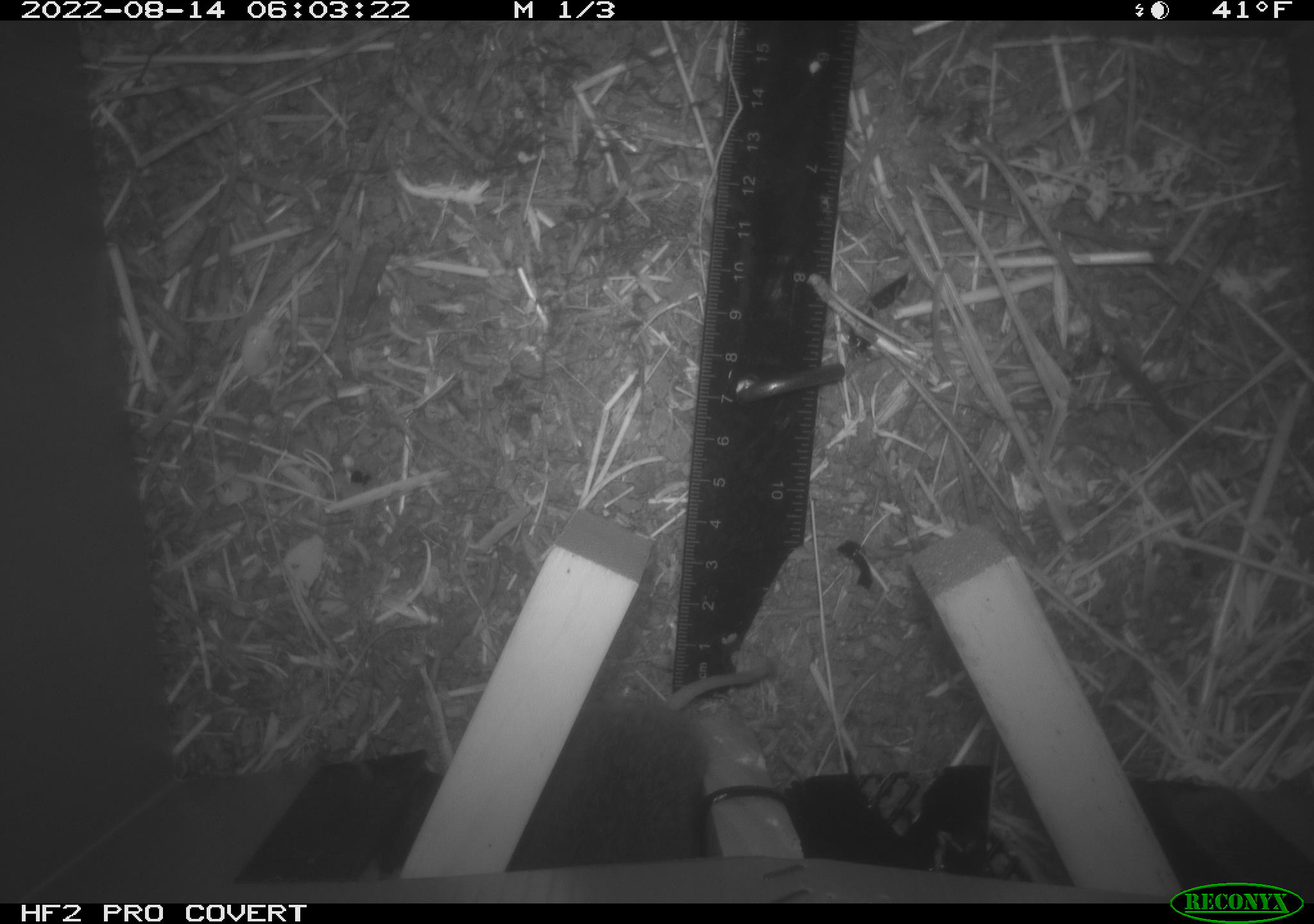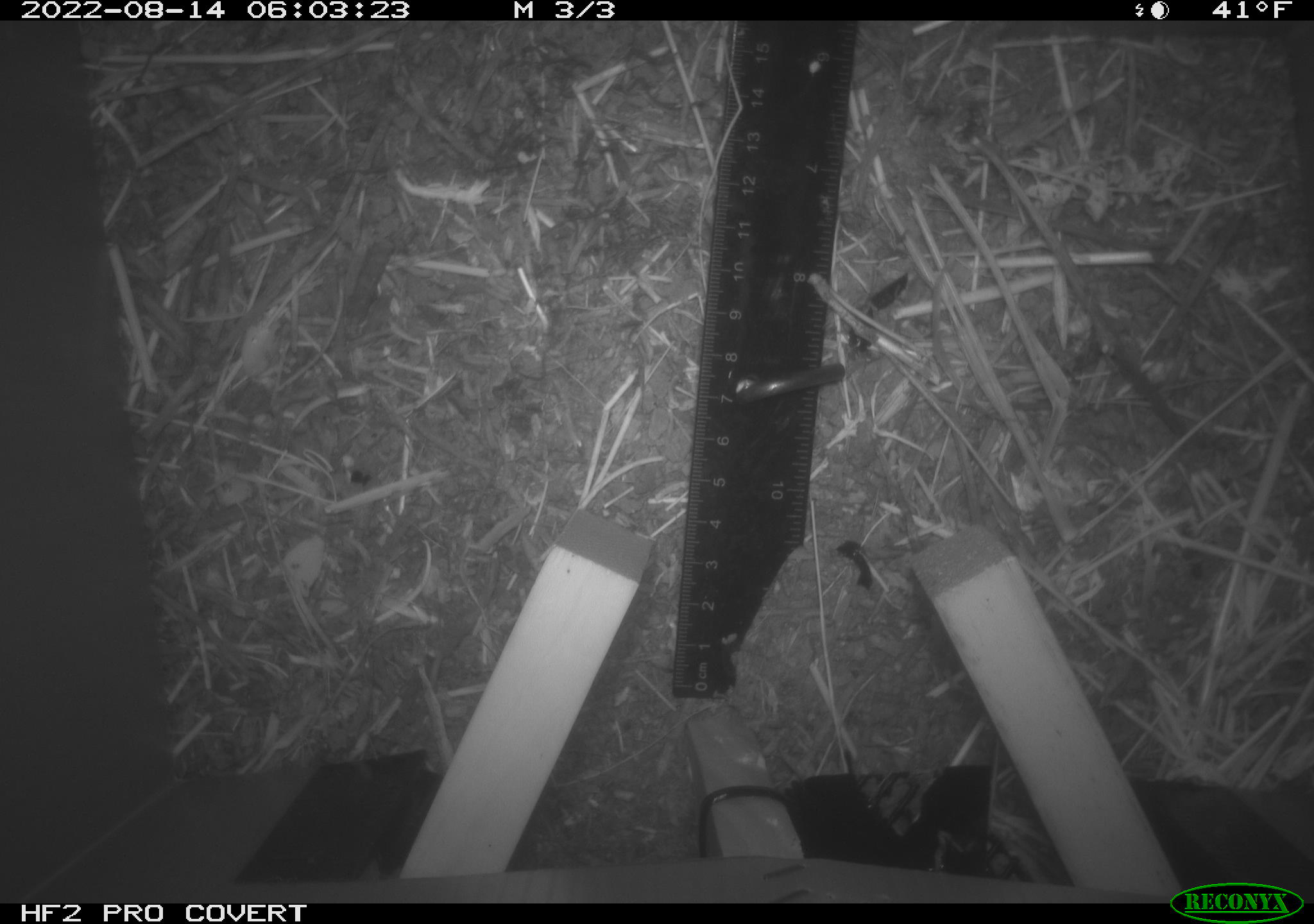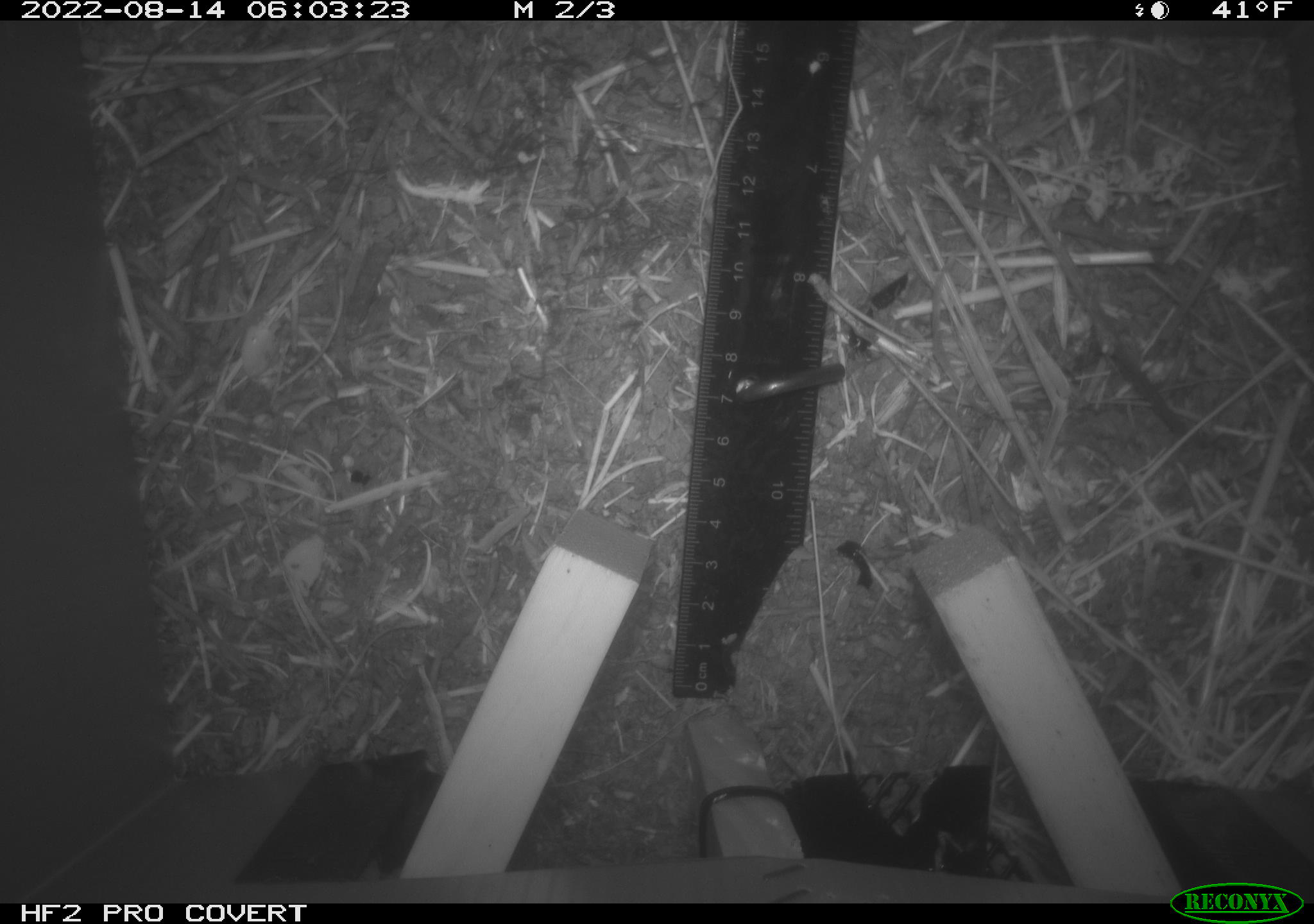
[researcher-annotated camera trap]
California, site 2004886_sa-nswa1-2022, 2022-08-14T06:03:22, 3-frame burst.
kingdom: Animalia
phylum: Chordata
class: Mammalia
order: Rodentia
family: Cricetidae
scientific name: Cricetidae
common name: hamsters, voles, lemmings, and allies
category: cricetidae family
Cricetidae family (hamsters, voles, lemmings, and allies) (Cricetidae).